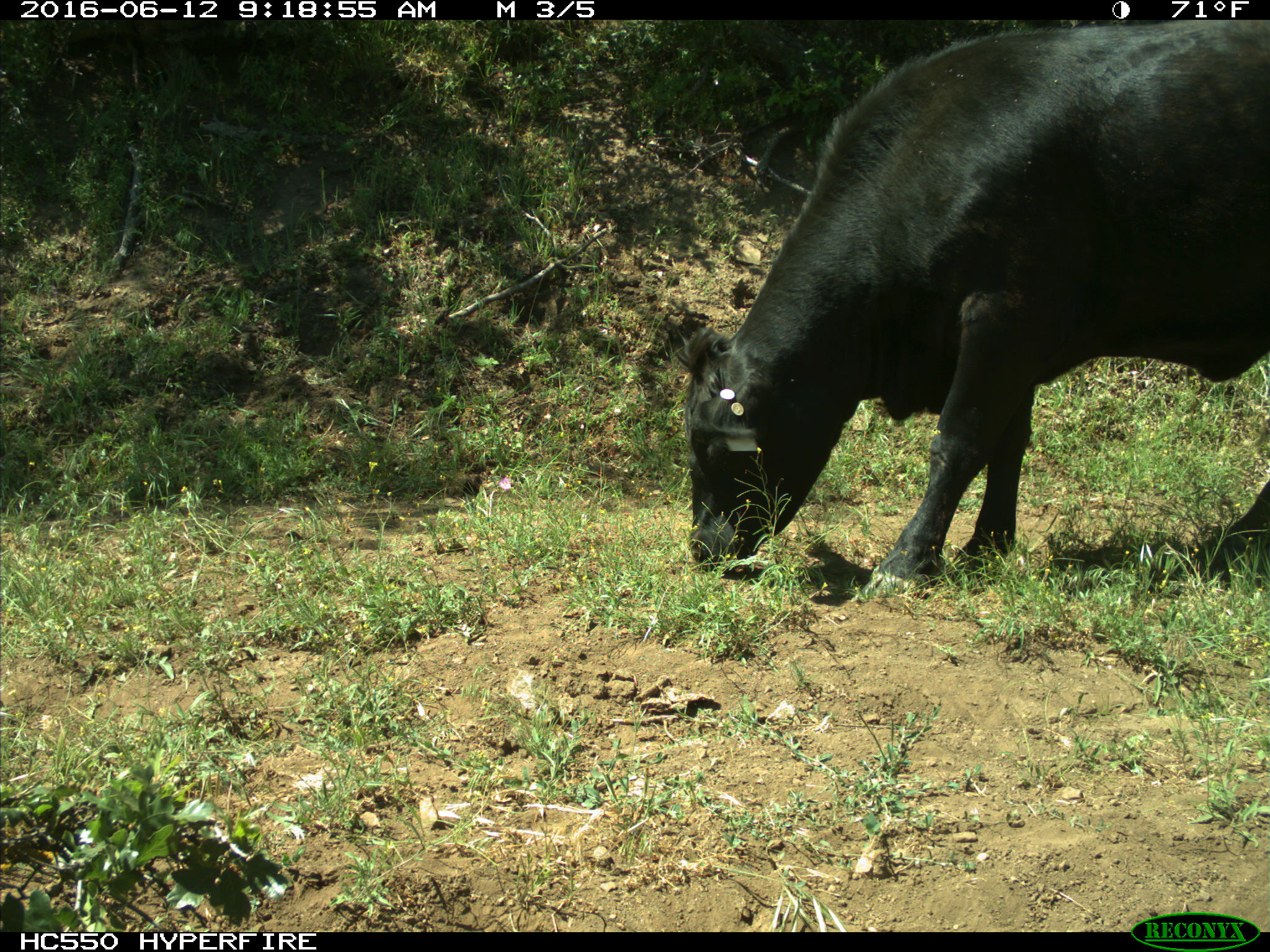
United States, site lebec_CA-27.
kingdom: Animalia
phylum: Chordata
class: Mammalia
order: Artiodactyla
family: Bovidae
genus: Bos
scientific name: Bos taurus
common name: domestic cow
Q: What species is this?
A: Bos taurus (domestic cow).